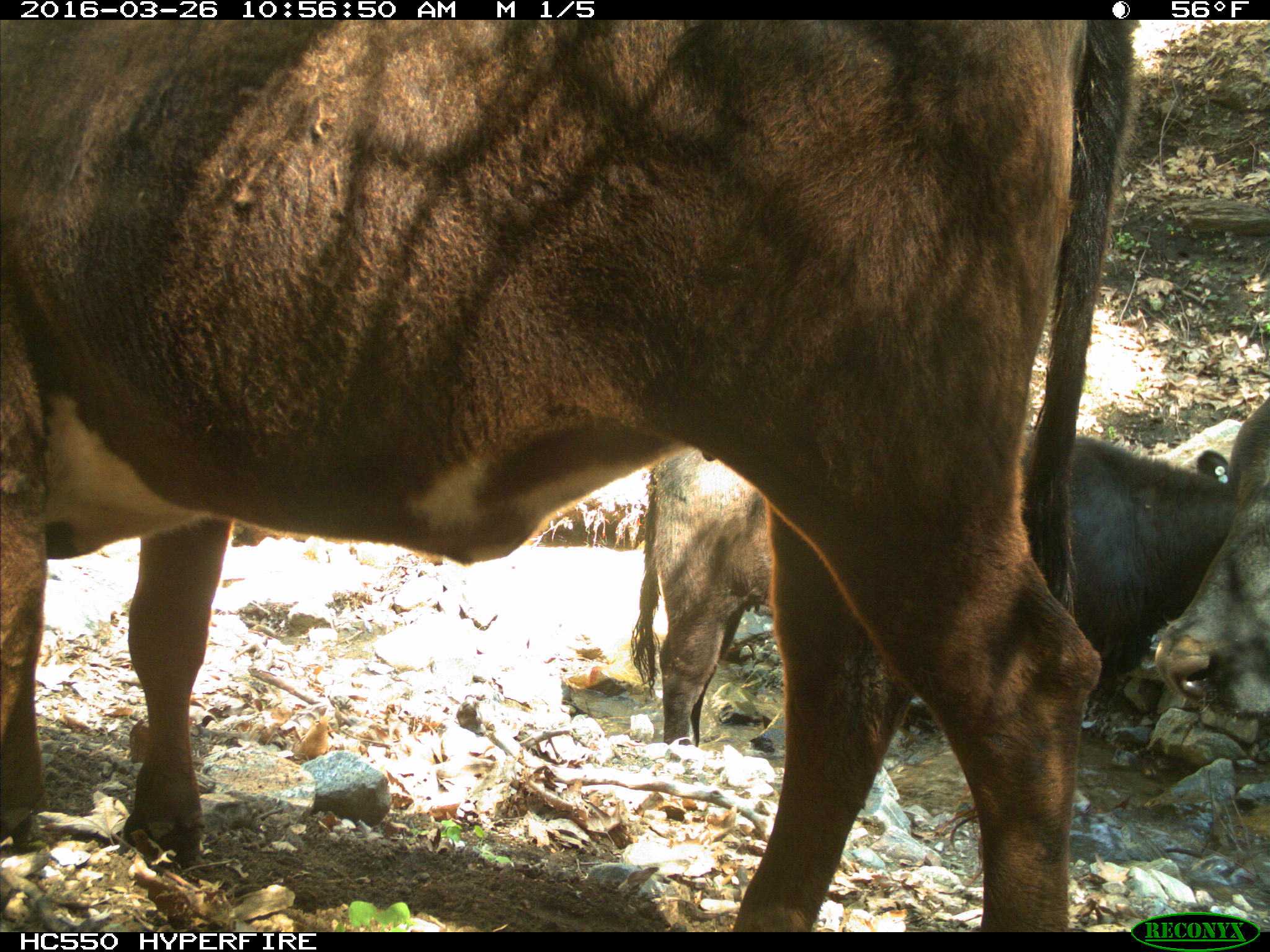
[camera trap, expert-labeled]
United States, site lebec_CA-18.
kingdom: Animalia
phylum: Chordata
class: Mammalia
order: Artiodactyla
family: Bovidae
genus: Bos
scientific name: Bos taurus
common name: domestic cow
Bos taurus (domestic cow).